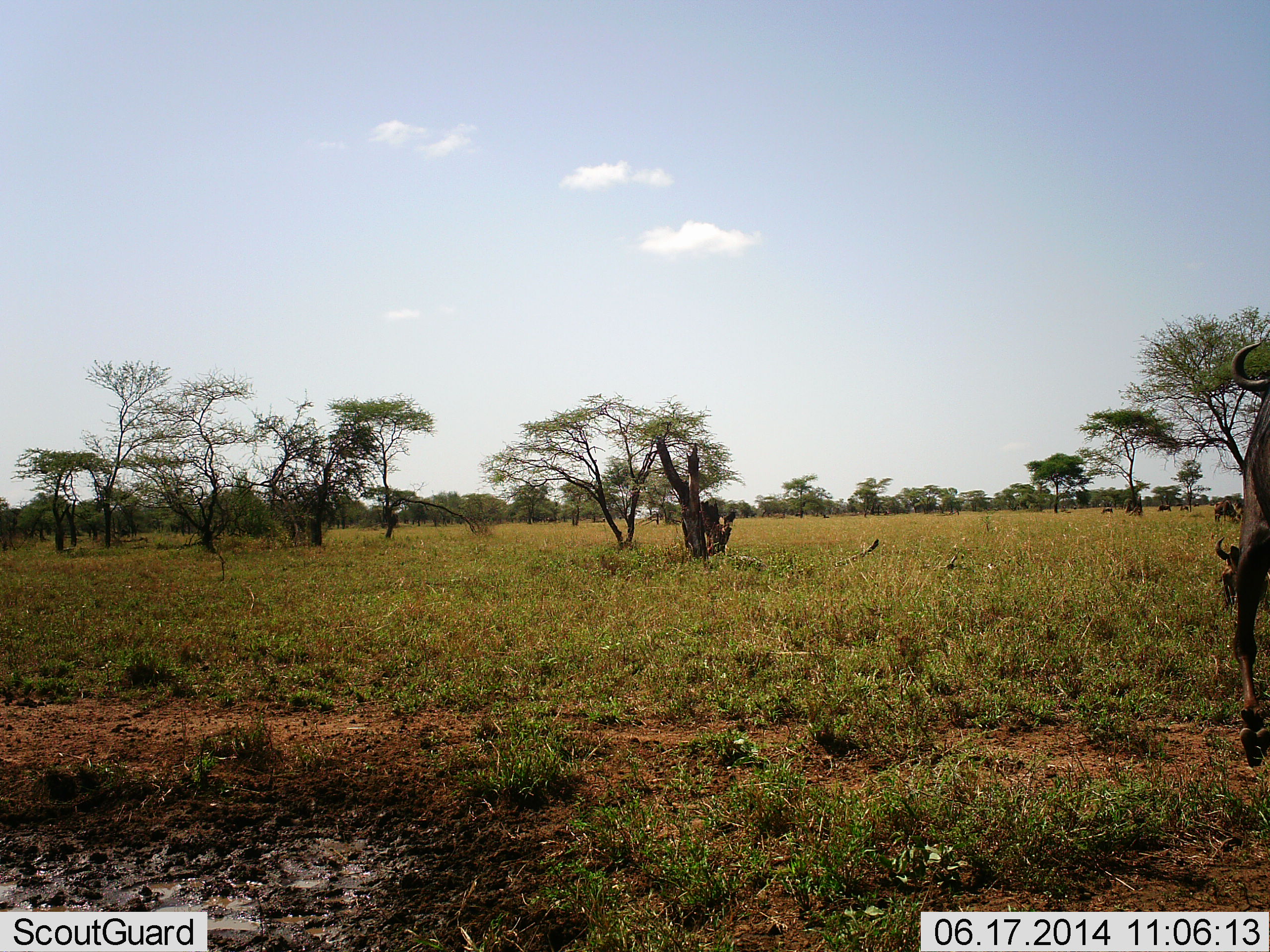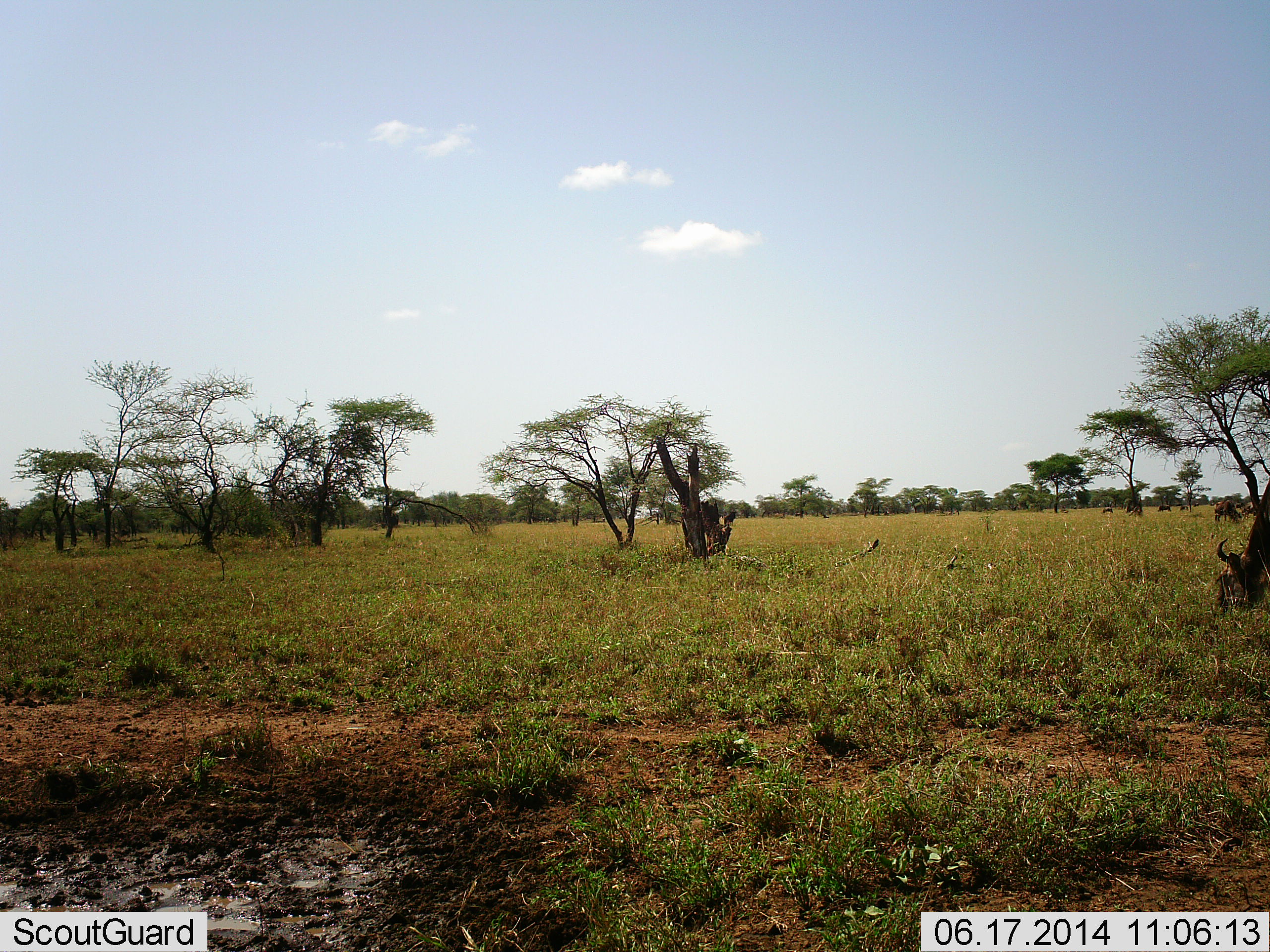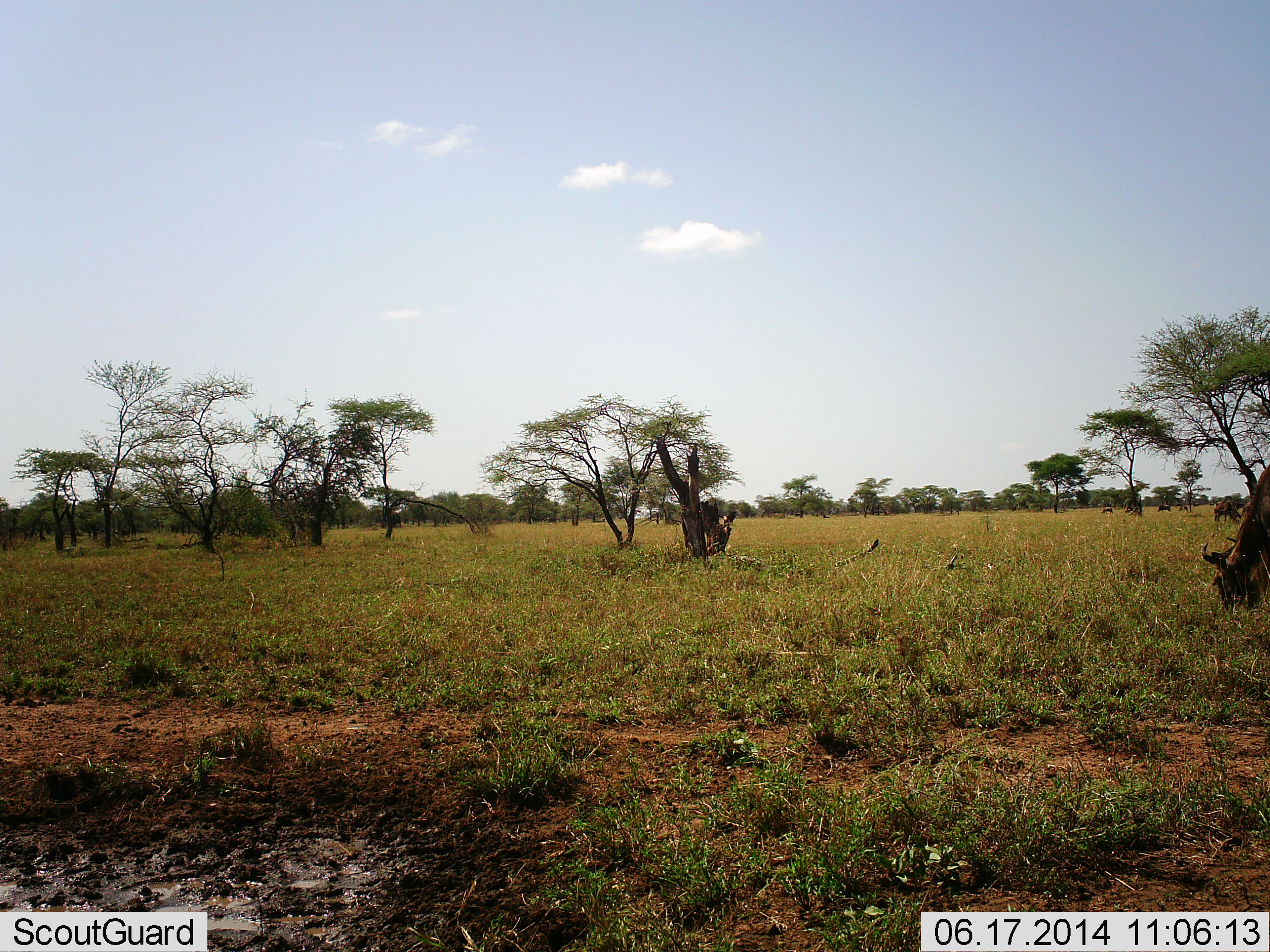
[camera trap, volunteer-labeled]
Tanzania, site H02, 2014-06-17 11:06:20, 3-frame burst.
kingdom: Animalia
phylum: Chordata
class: Mammalia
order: Artiodactyla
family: Bovidae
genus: Connochaetes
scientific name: Connochaetes taurinus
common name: blue wildebeest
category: wildebeest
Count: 2.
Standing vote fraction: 50%.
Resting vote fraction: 0%.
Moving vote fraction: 60%.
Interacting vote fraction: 0%.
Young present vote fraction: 0%.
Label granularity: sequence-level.